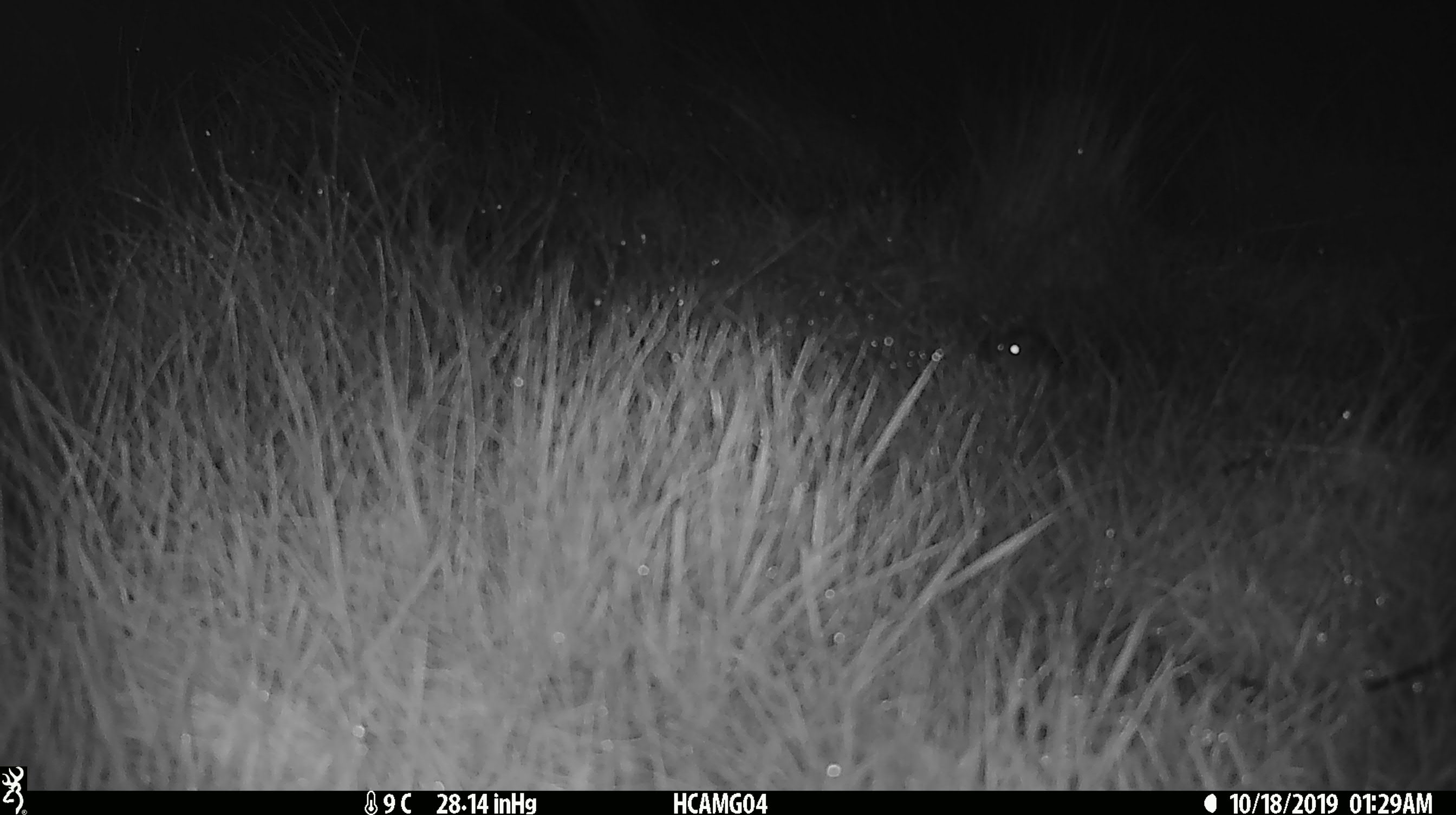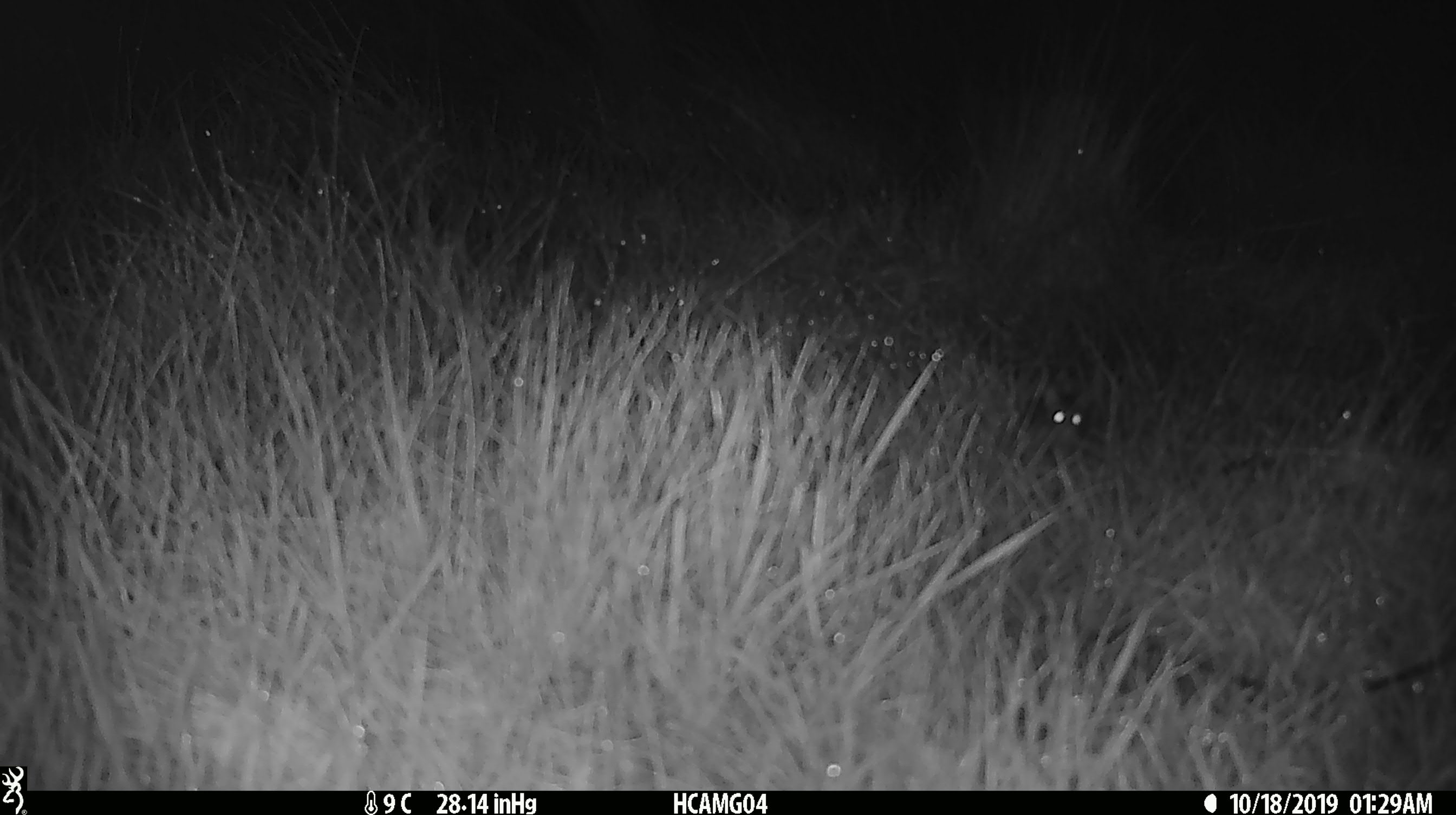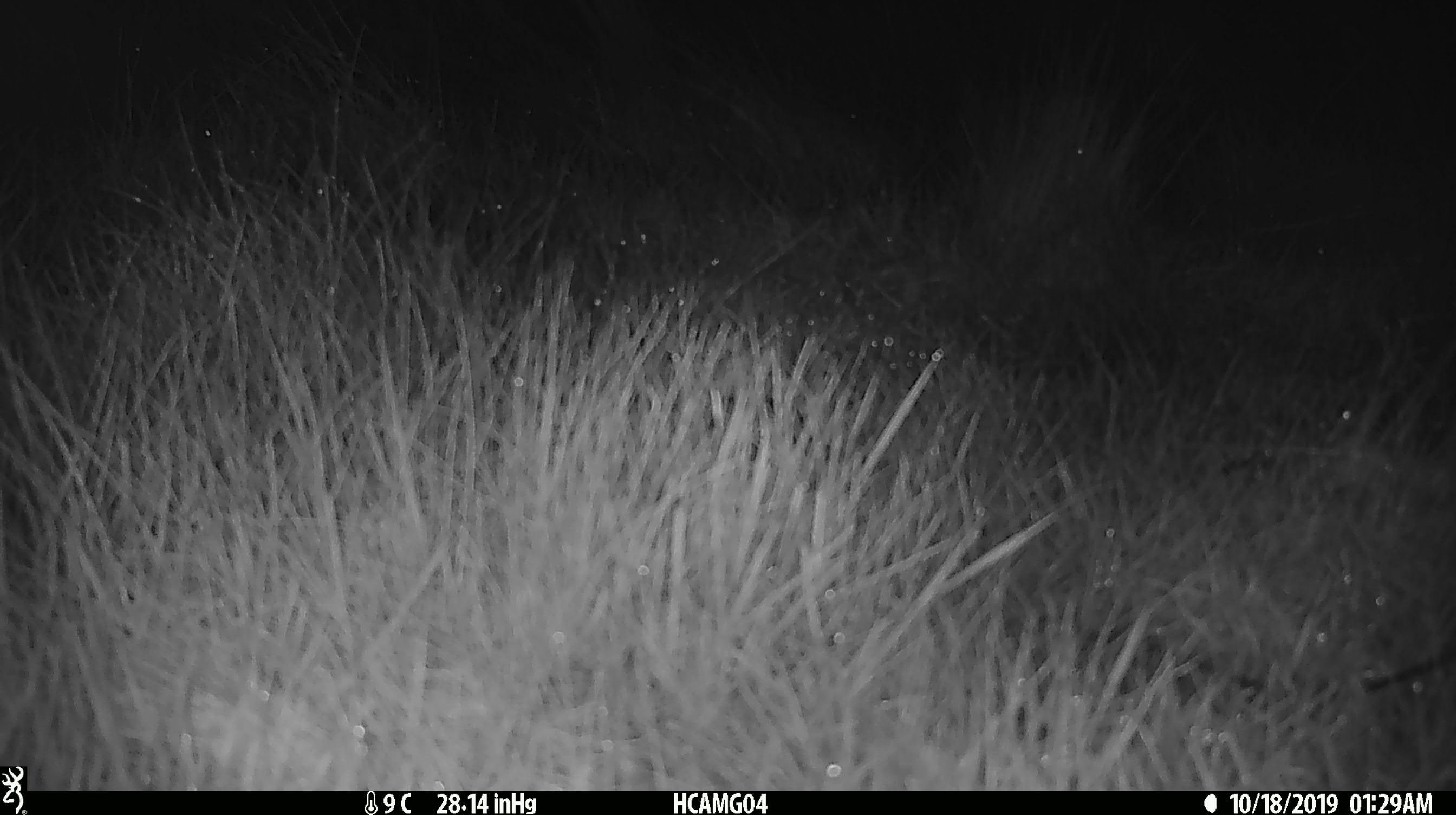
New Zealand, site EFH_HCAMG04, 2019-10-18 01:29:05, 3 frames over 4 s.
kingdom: Animalia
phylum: Chordata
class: Mammalia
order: Rodentia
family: Muridae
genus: Mus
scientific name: Mus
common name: mouse